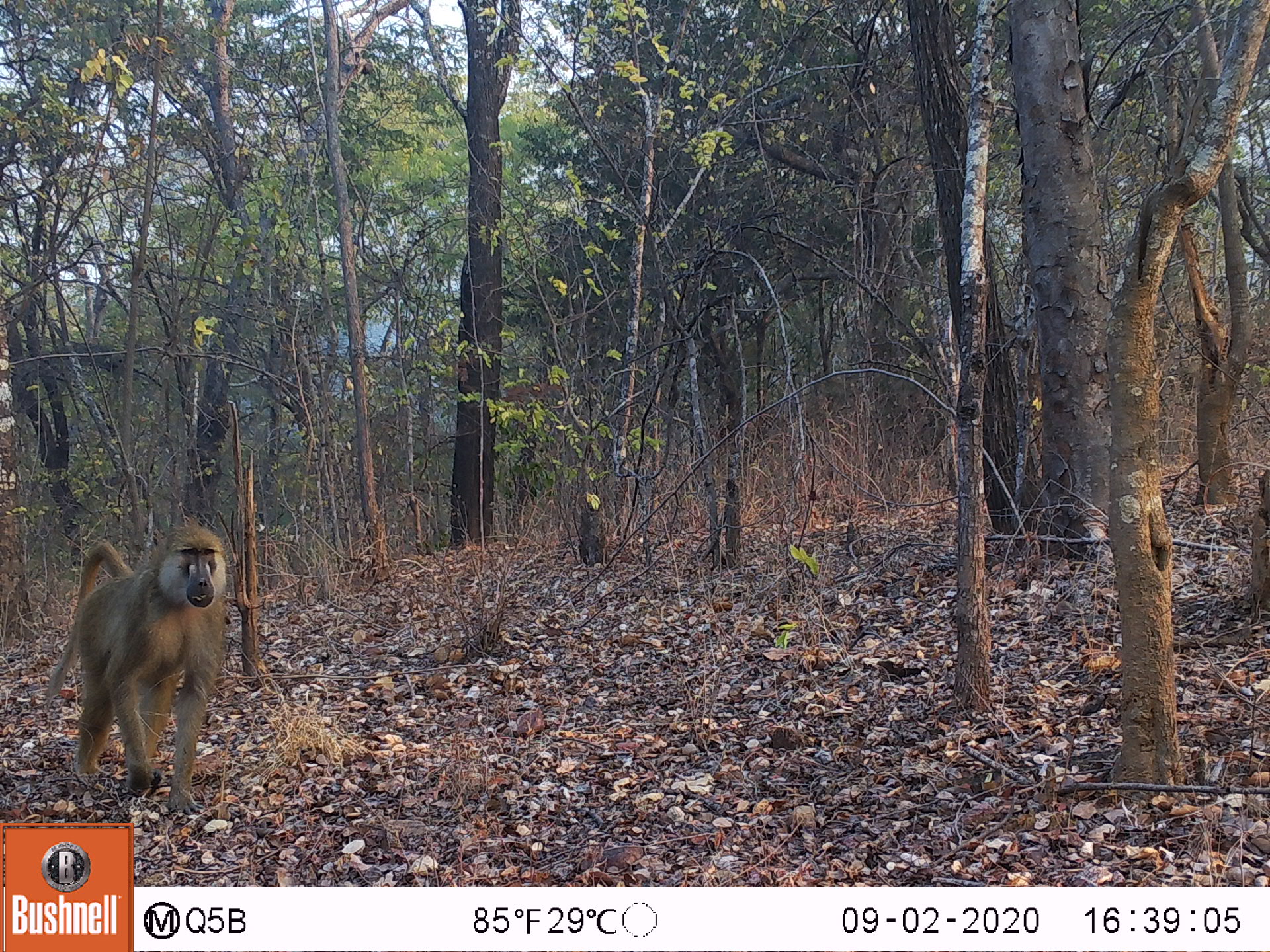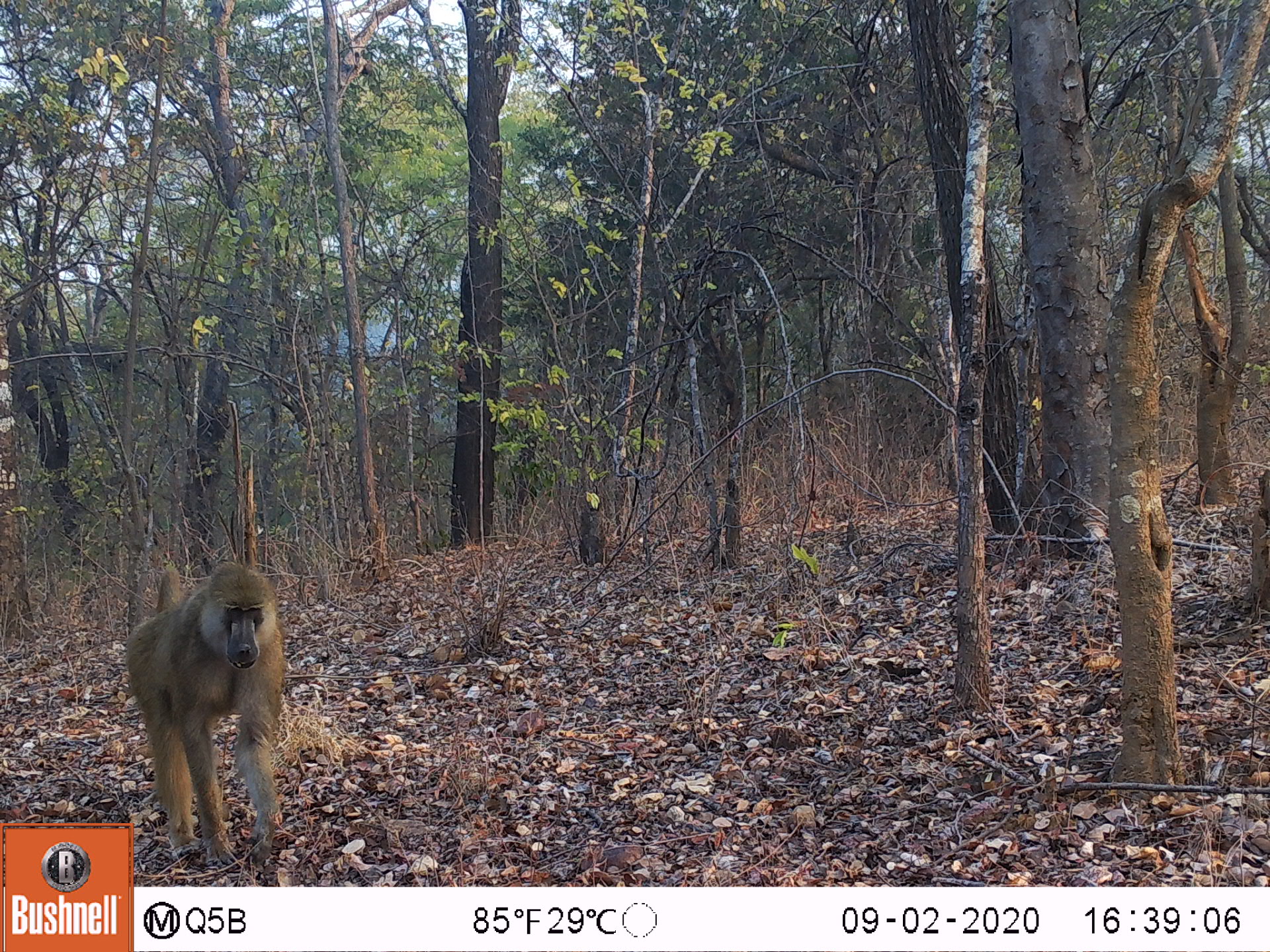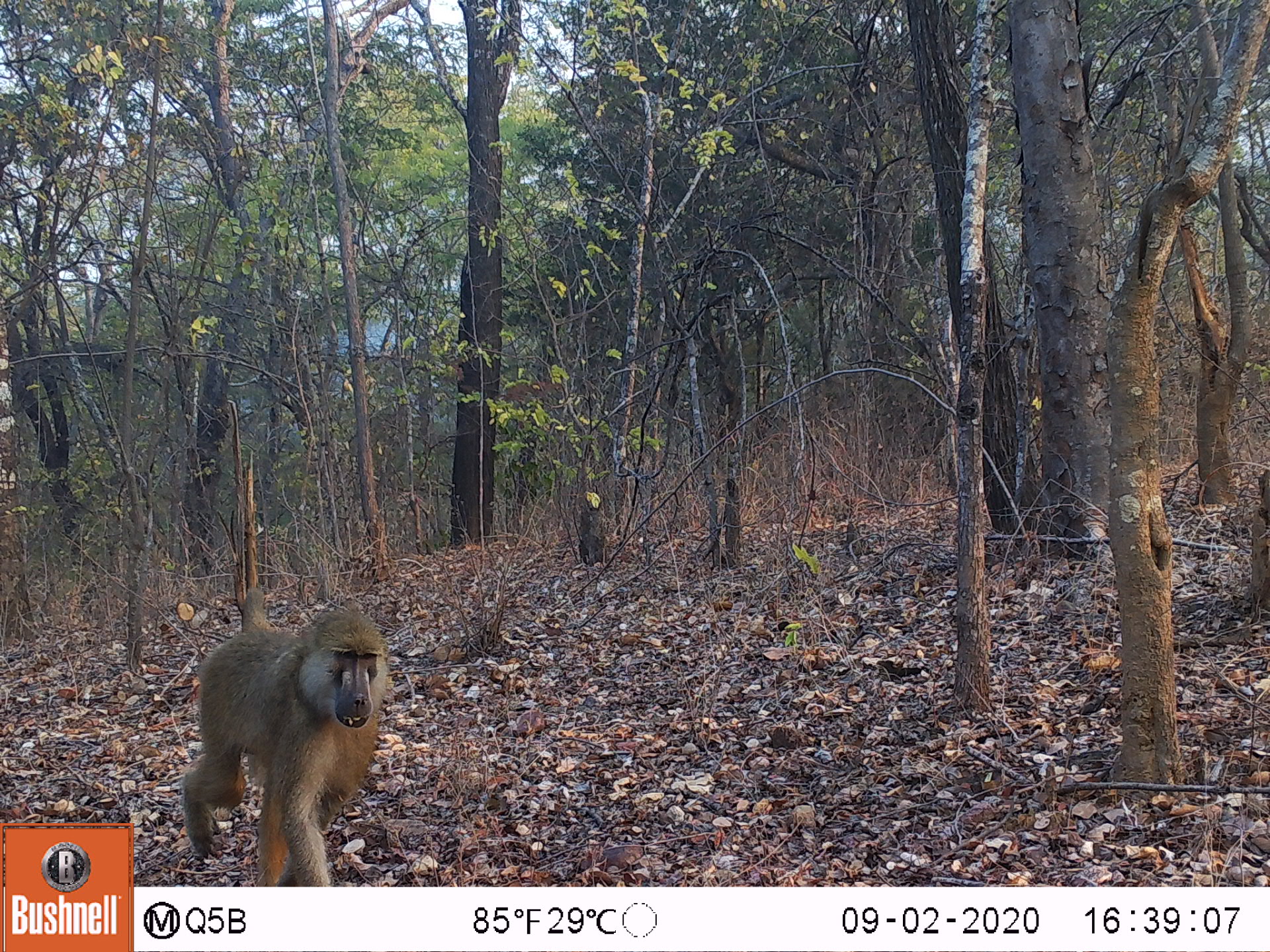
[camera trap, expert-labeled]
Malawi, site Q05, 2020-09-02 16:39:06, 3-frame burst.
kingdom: Animalia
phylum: Chordata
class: Mammalia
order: Primates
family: Cercopithecidae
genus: Papio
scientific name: Papio cynocephalus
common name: yellow baboon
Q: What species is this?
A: Yellow baboon (Papio cynocephalus).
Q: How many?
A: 1.